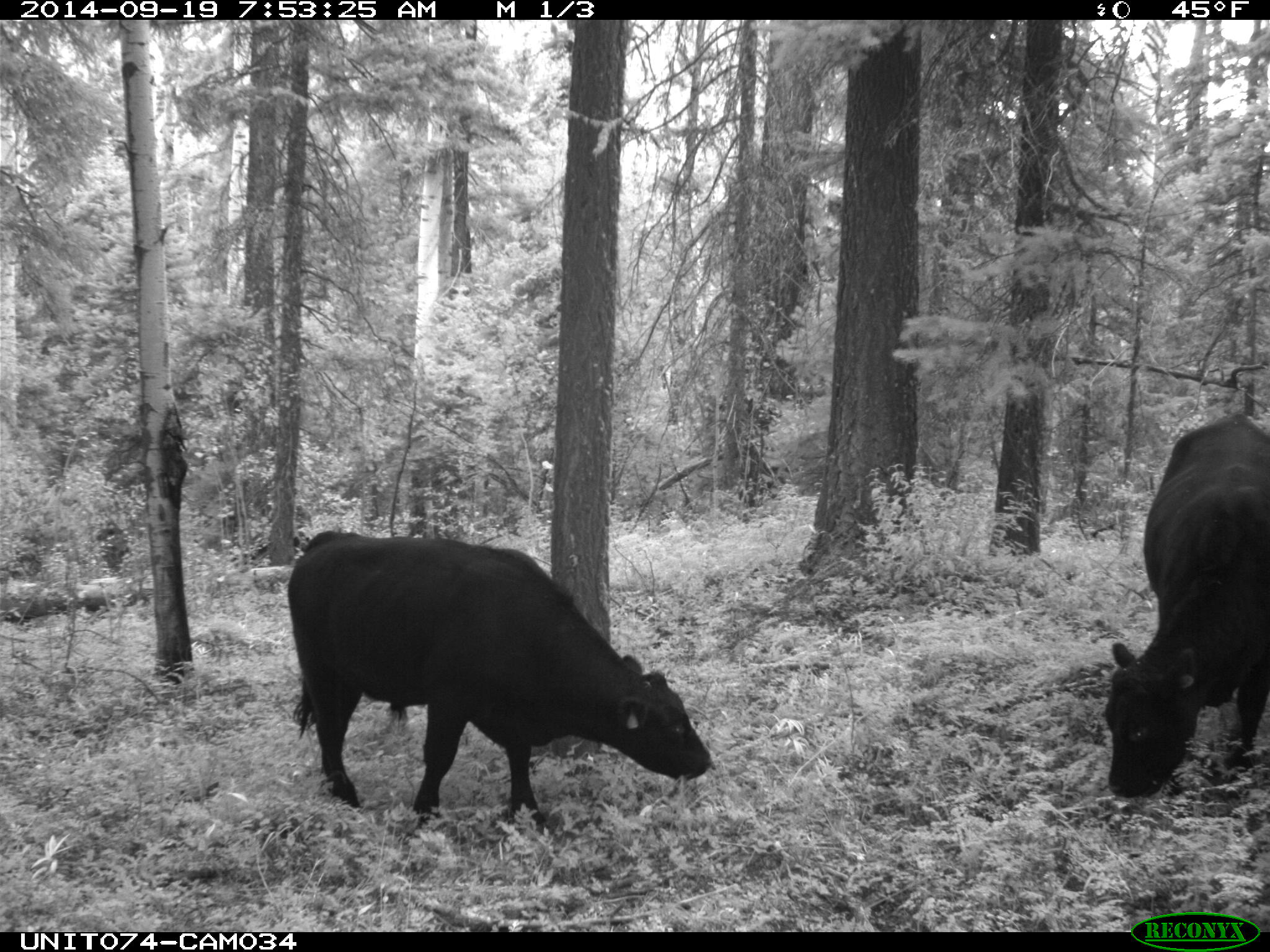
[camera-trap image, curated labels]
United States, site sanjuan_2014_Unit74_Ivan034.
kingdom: Animalia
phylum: Chordata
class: Mammalia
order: Artiodactyla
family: Bovidae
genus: Bos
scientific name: Bos taurus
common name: domestic cow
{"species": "Bos taurus (domestic cow)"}